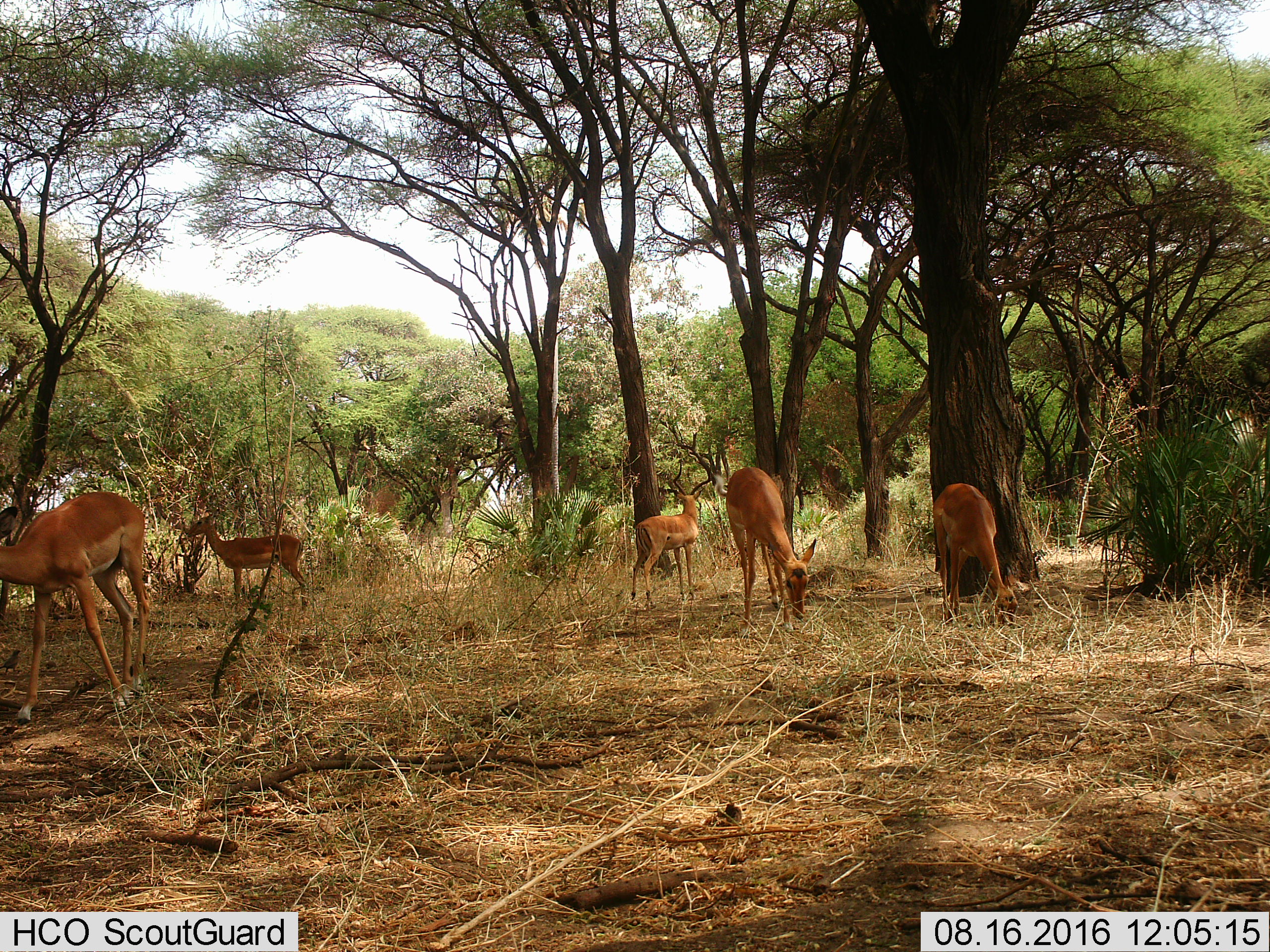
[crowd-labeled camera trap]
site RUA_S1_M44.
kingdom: Animalia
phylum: Chordata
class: Mammalia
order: Artiodactyla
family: Bovidae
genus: Aepyceros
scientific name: Aepyceros melampus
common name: impala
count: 5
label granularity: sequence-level